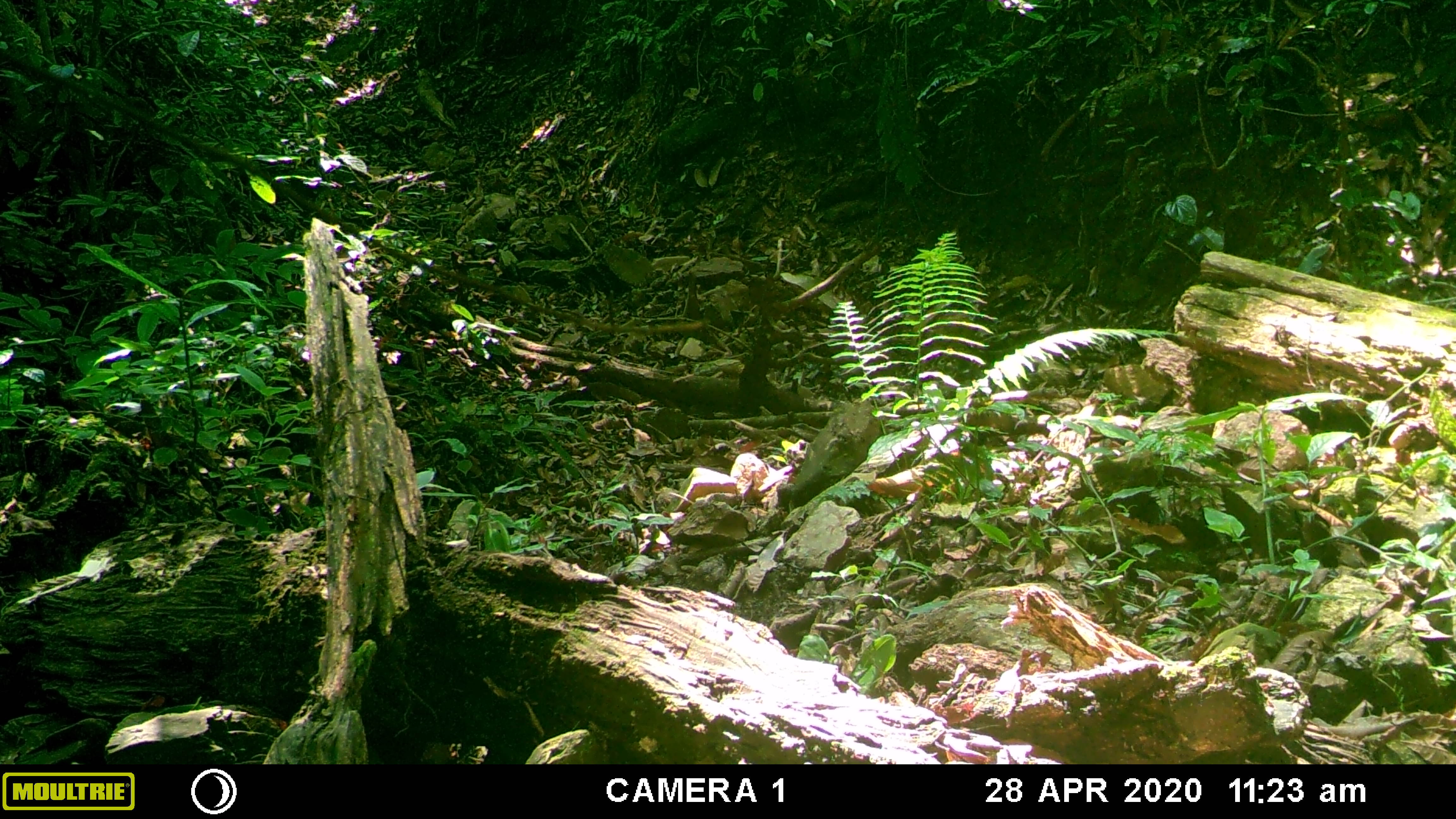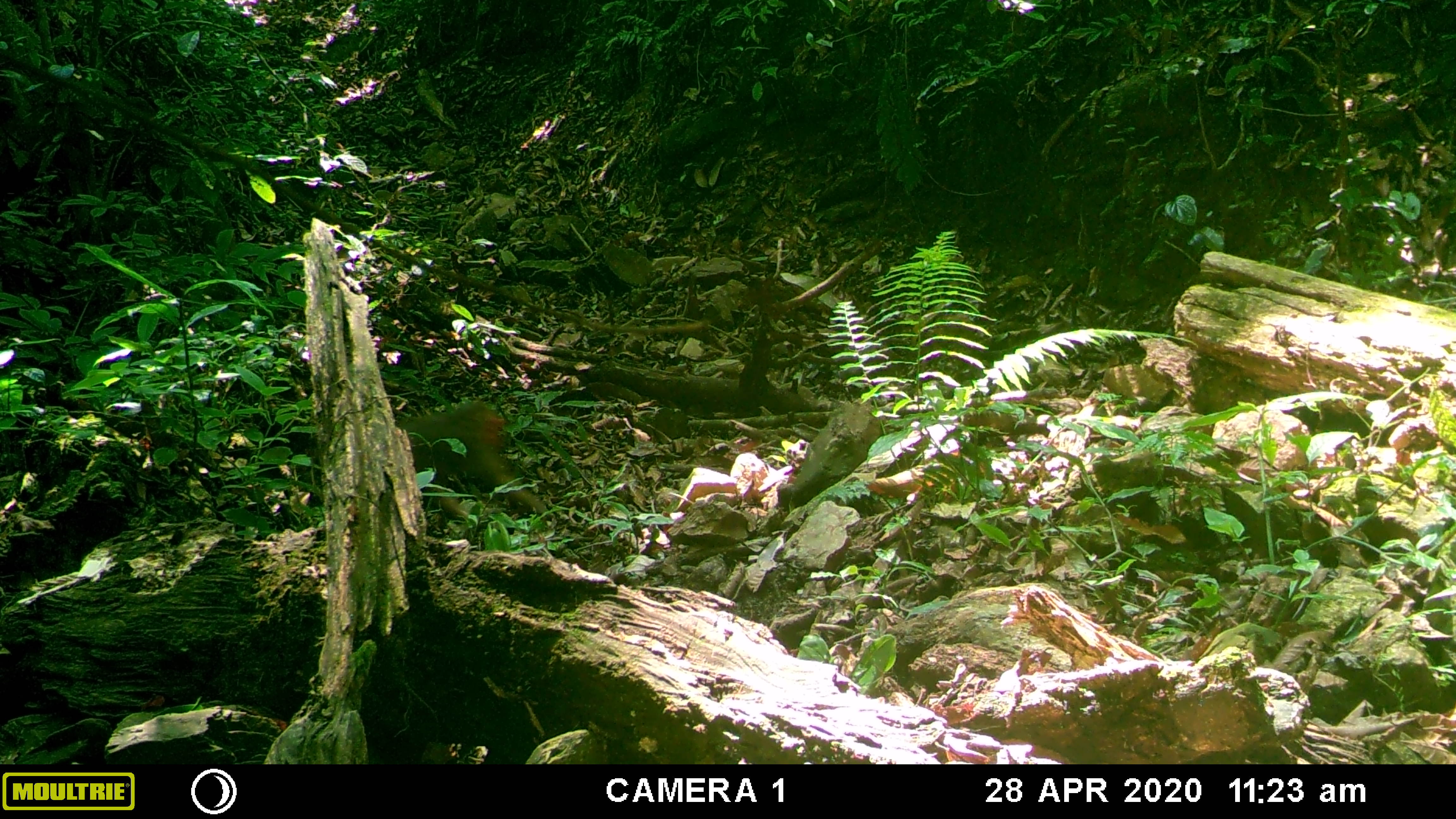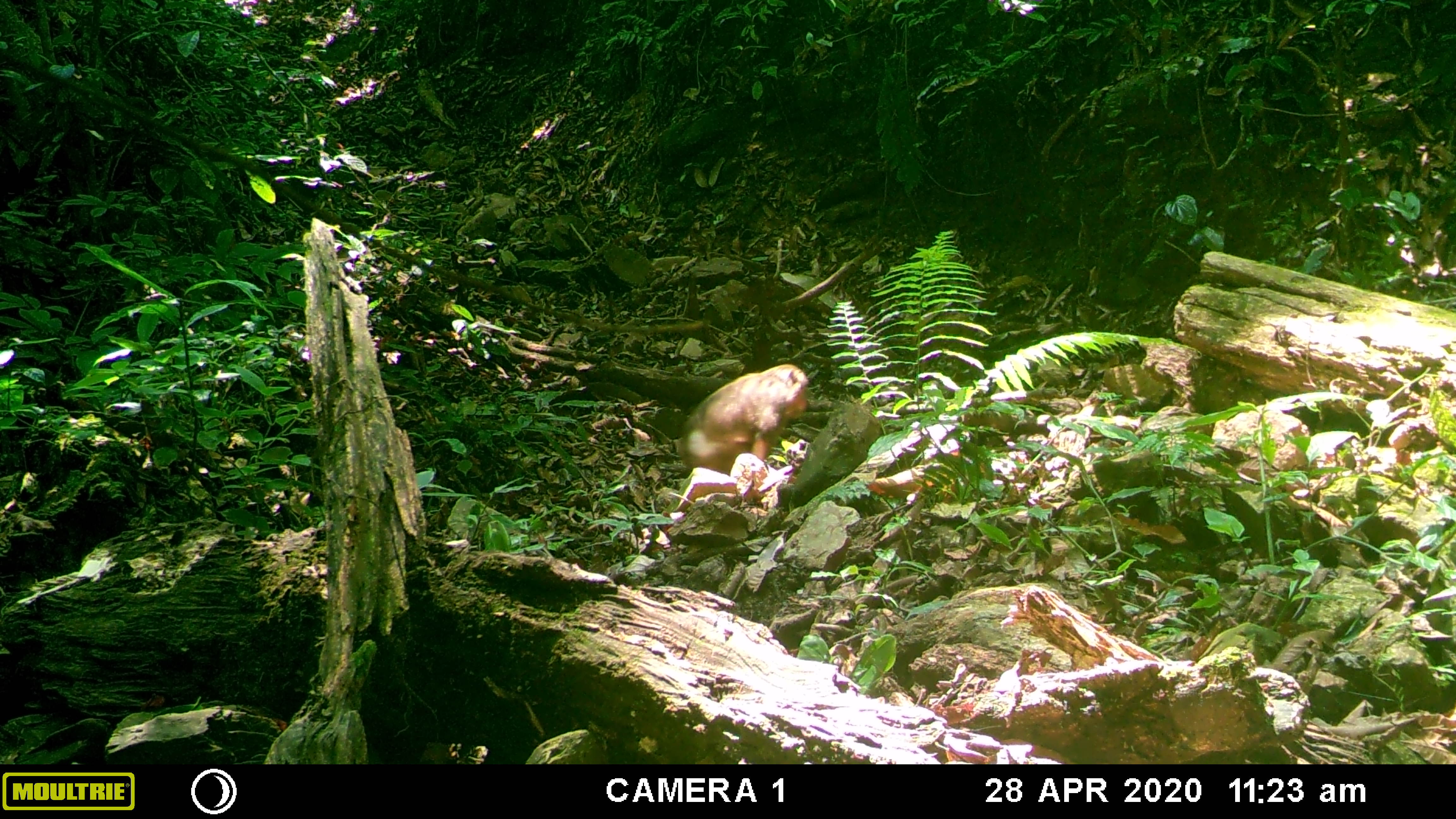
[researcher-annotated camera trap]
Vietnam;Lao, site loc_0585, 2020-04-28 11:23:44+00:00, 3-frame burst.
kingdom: Animalia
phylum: Chordata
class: Mammalia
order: Primates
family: Cercopithecidae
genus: Macaca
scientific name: Macaca arctoides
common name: stump-tailed macaque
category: stump tailed macaque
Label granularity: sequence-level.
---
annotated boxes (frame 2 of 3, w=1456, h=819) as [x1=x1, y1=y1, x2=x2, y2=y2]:
stump tailed macaque: [x1=396, y1=400, x2=546, y2=521]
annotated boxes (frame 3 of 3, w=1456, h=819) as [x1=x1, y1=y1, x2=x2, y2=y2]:
stump tailed macaque: [x1=678, y1=363, x2=809, y2=475]